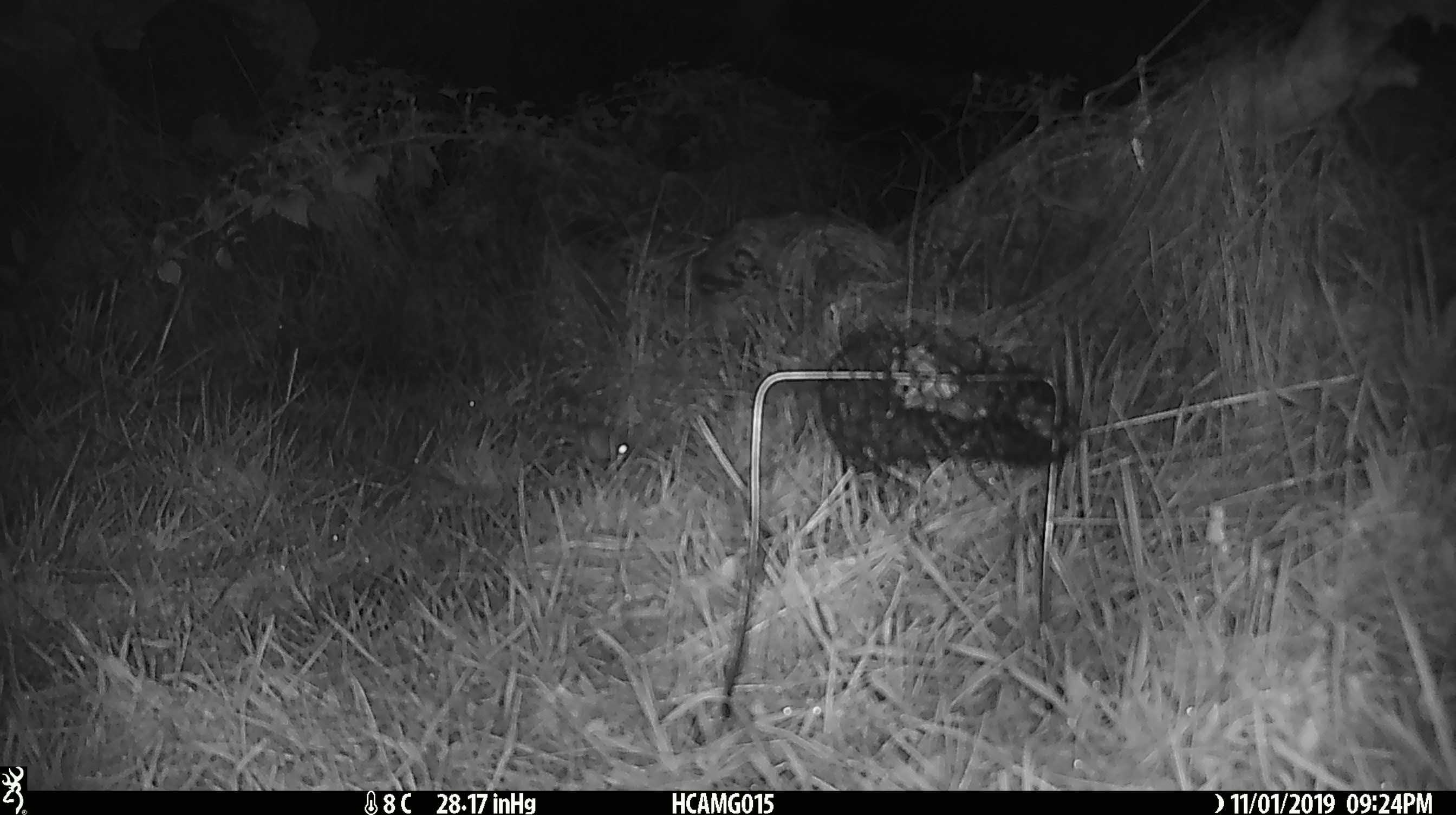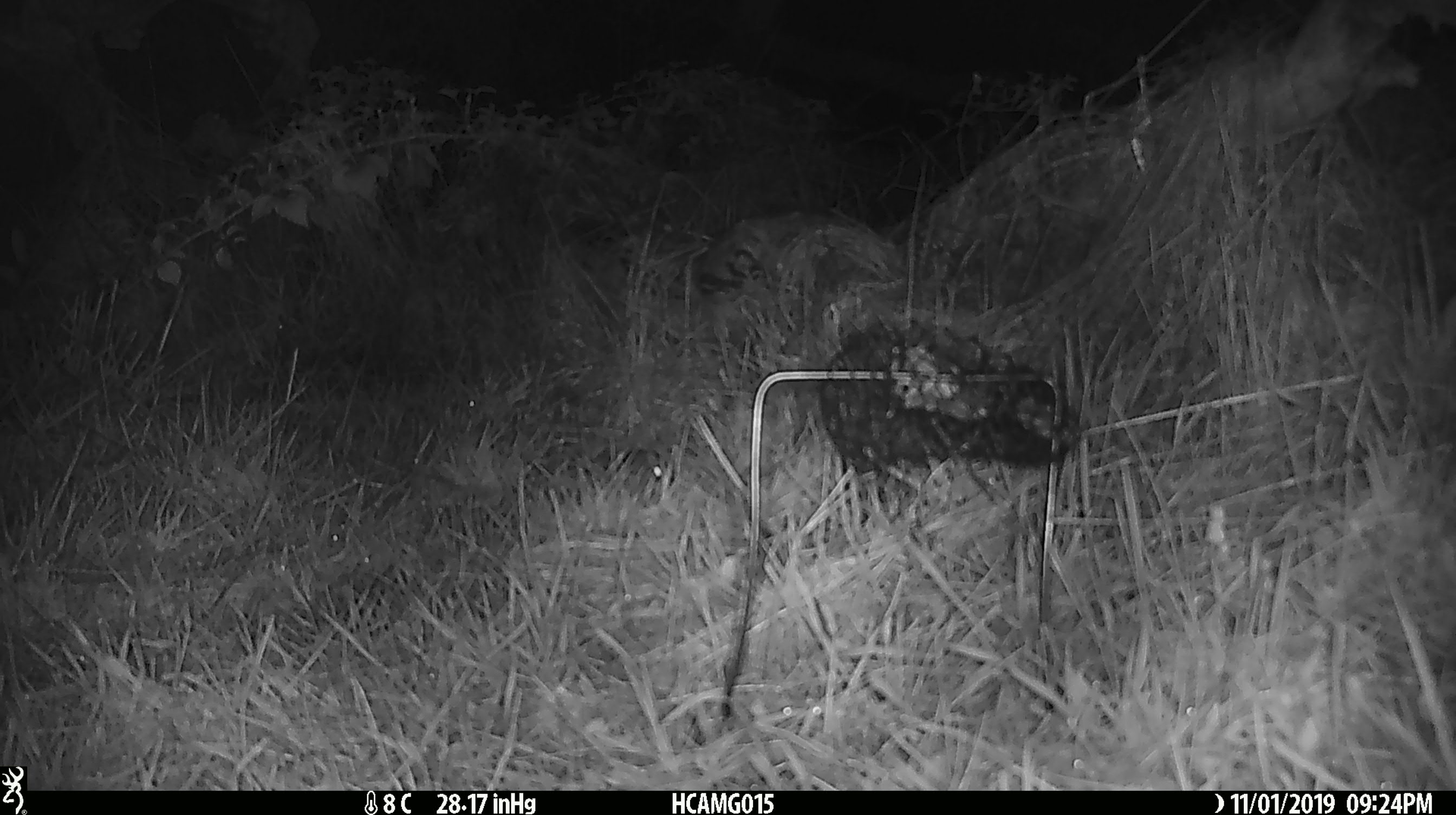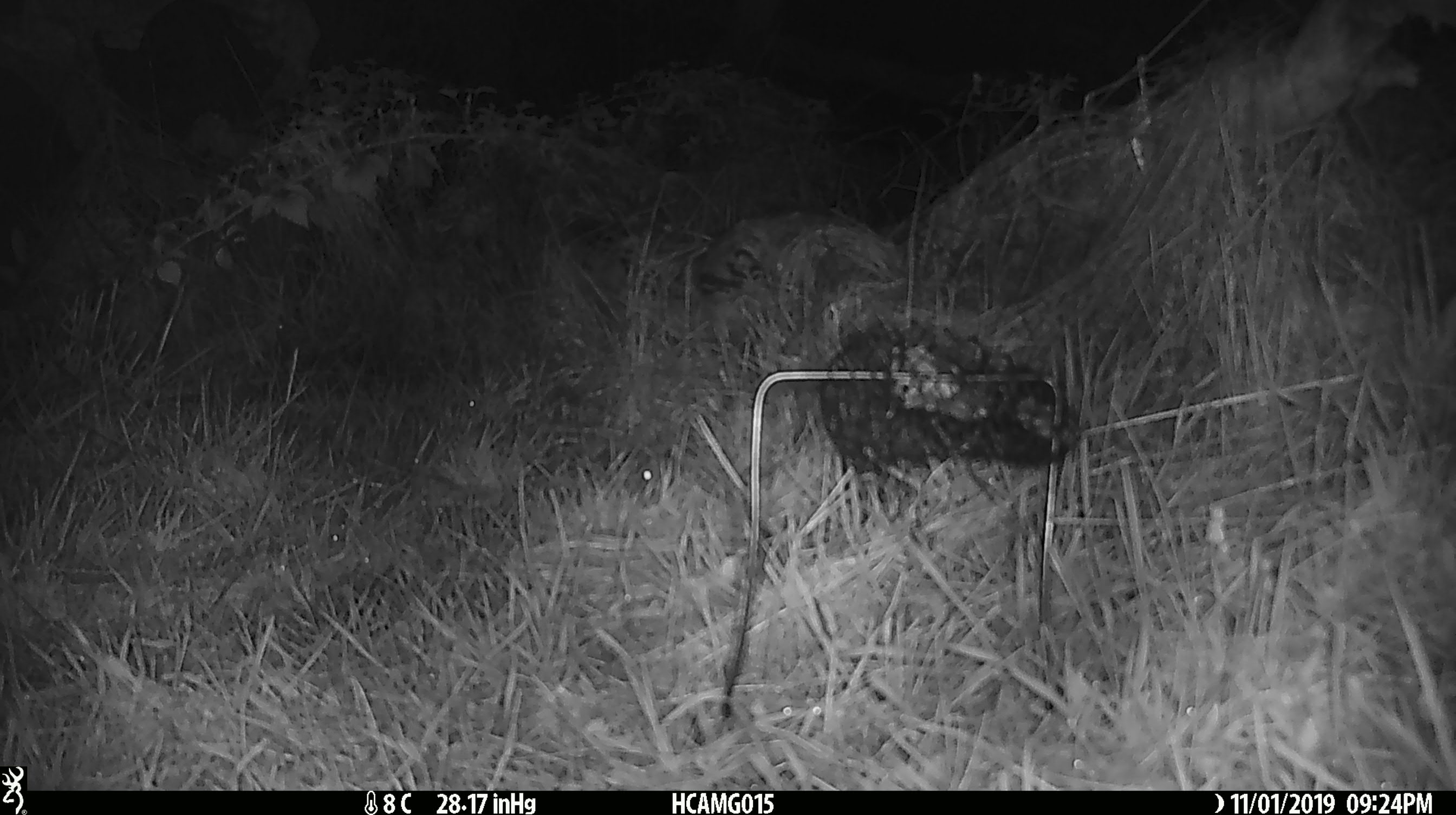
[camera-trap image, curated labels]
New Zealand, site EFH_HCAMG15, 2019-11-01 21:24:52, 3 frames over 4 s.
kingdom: Animalia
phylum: Chordata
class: Mammalia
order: Rodentia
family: Muridae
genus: Mus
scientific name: Mus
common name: mouse